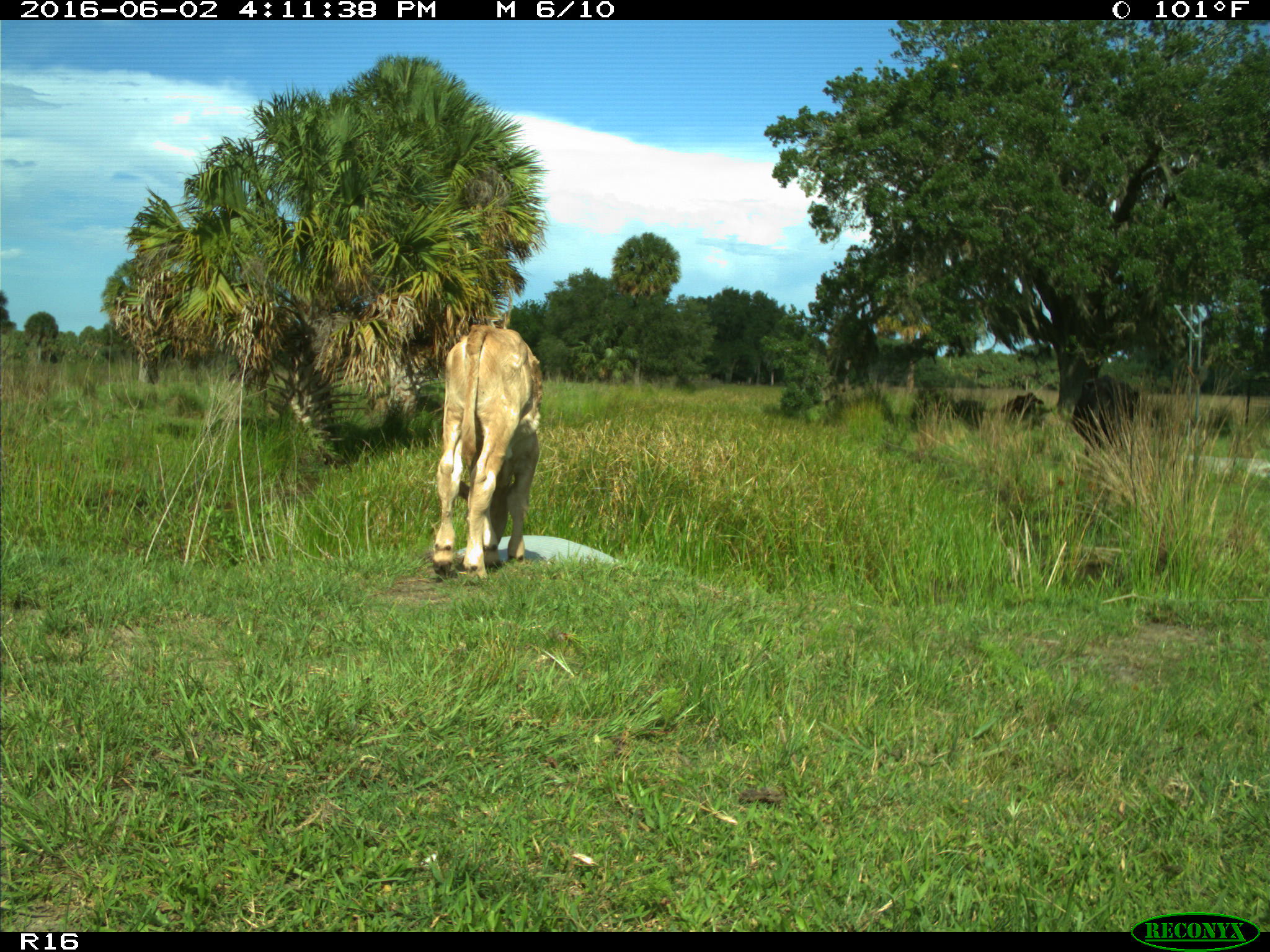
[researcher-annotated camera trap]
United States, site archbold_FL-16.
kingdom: Animalia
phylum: Chordata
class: Mammalia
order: Artiodactyla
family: Bovidae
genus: Bos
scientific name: Bos taurus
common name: domestic cow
Bos taurus (domestic cow).